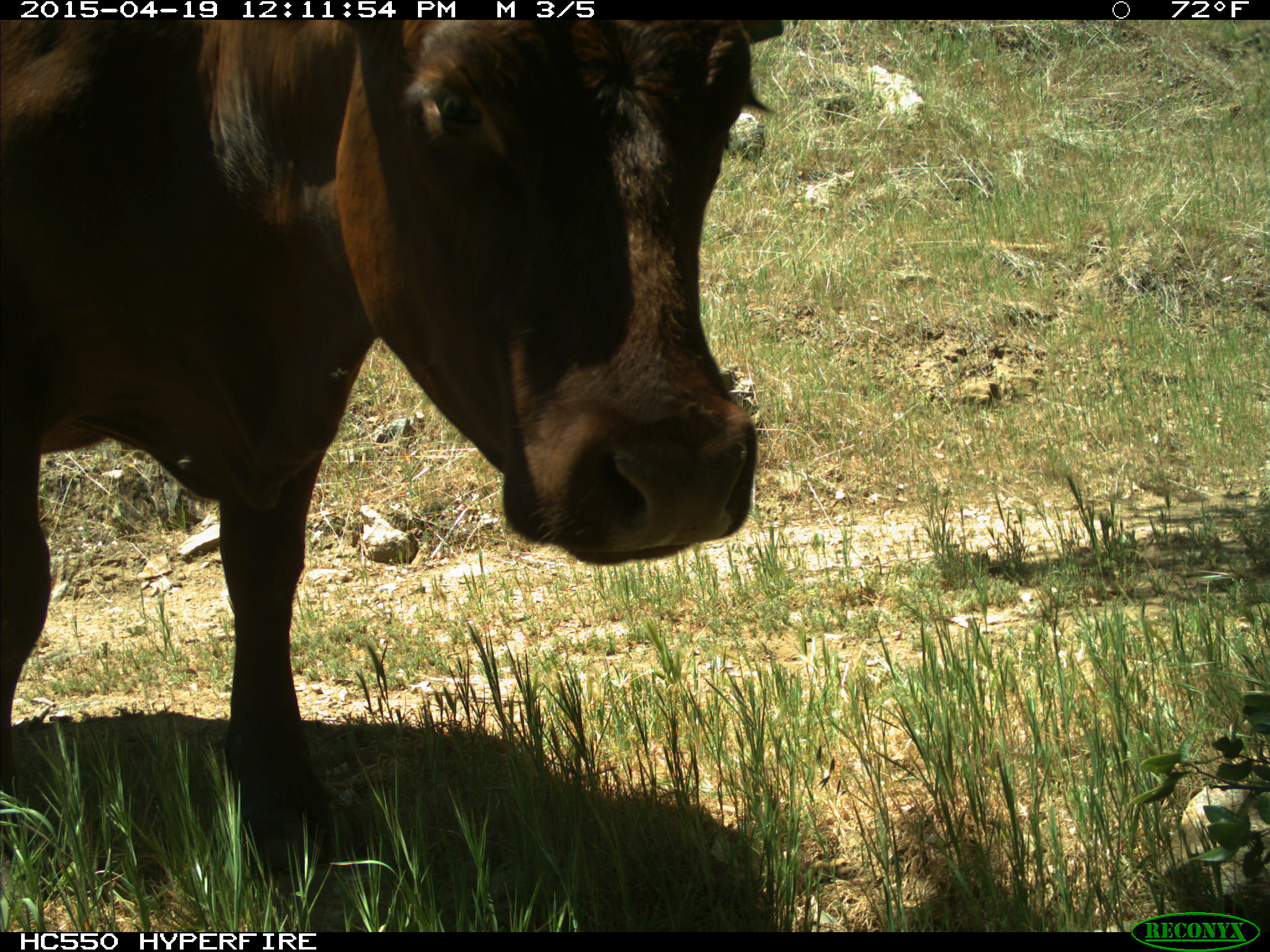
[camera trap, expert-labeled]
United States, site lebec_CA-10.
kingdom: Animalia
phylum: Chordata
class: Mammalia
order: Artiodactyla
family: Bovidae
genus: Bos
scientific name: Bos taurus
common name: domestic cow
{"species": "Bos taurus (domestic cow)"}